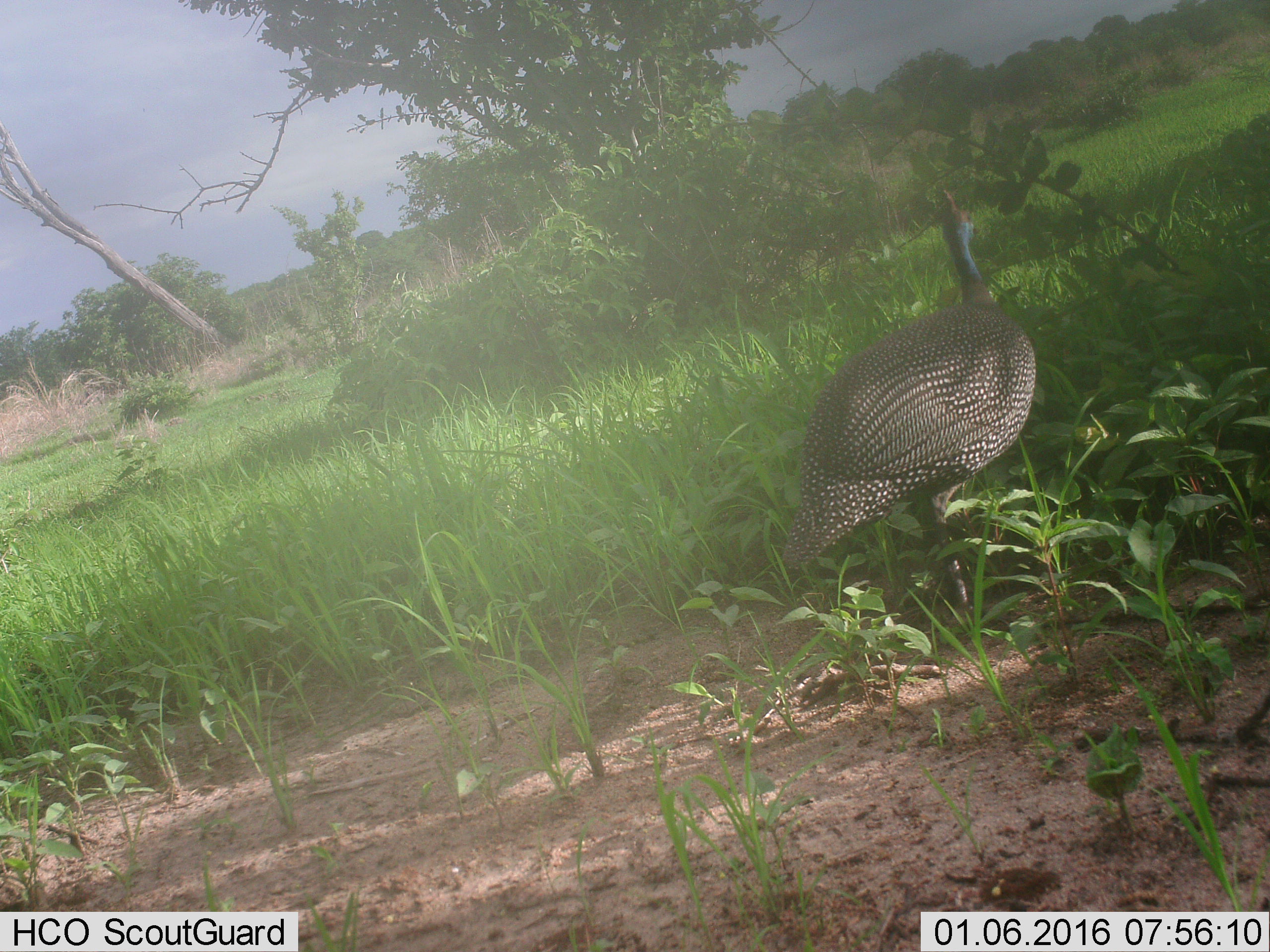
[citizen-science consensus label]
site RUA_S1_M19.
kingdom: Animalia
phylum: Chordata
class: Aves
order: Galliformes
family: Numididae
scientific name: Numididae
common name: guineafowl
Guineafowl (Numididae), count 1. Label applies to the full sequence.